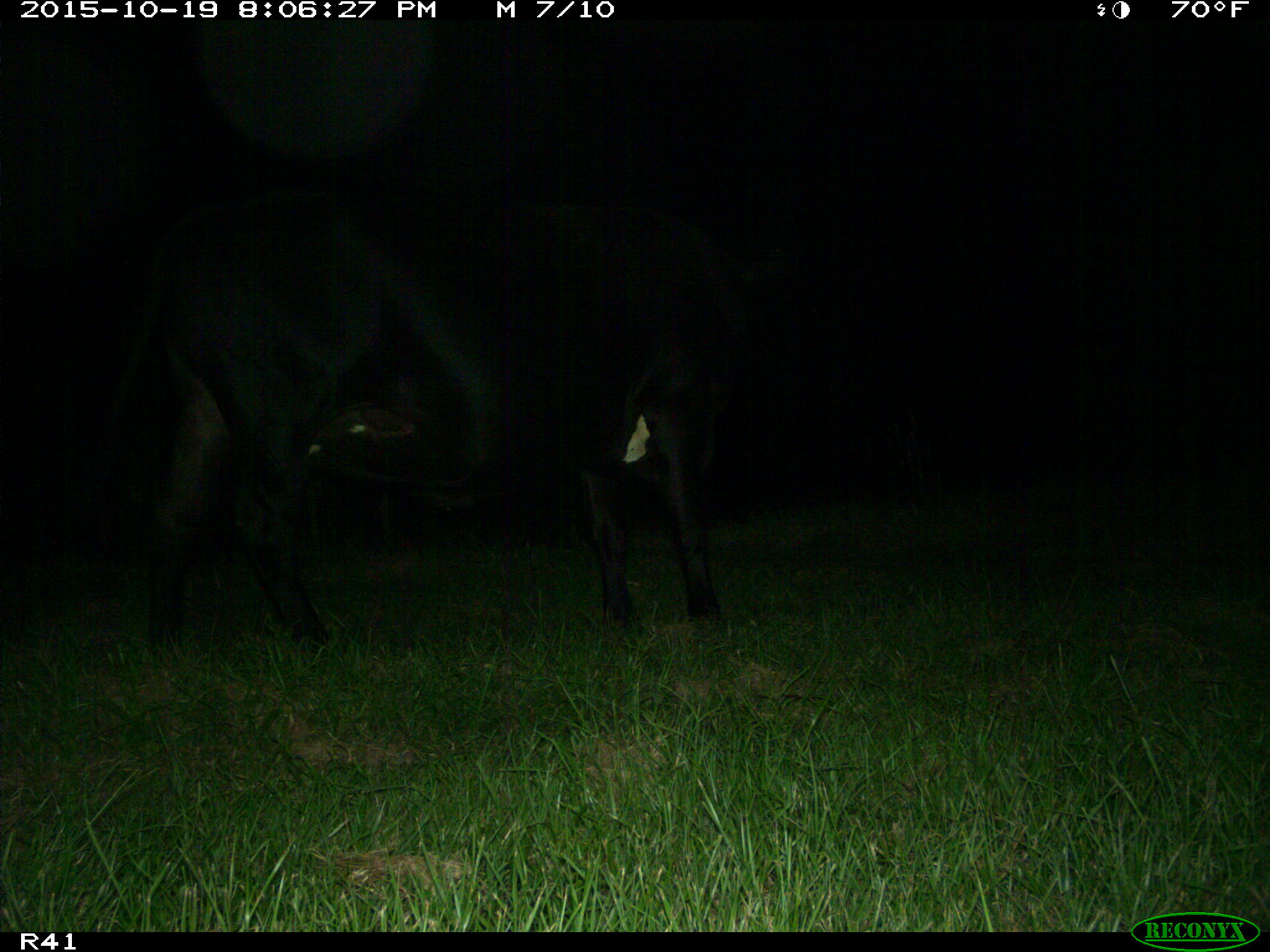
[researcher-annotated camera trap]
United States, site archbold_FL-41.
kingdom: Animalia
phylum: Chordata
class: Mammalia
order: Artiodactyla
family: Bovidae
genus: Bos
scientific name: Bos taurus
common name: domestic cow